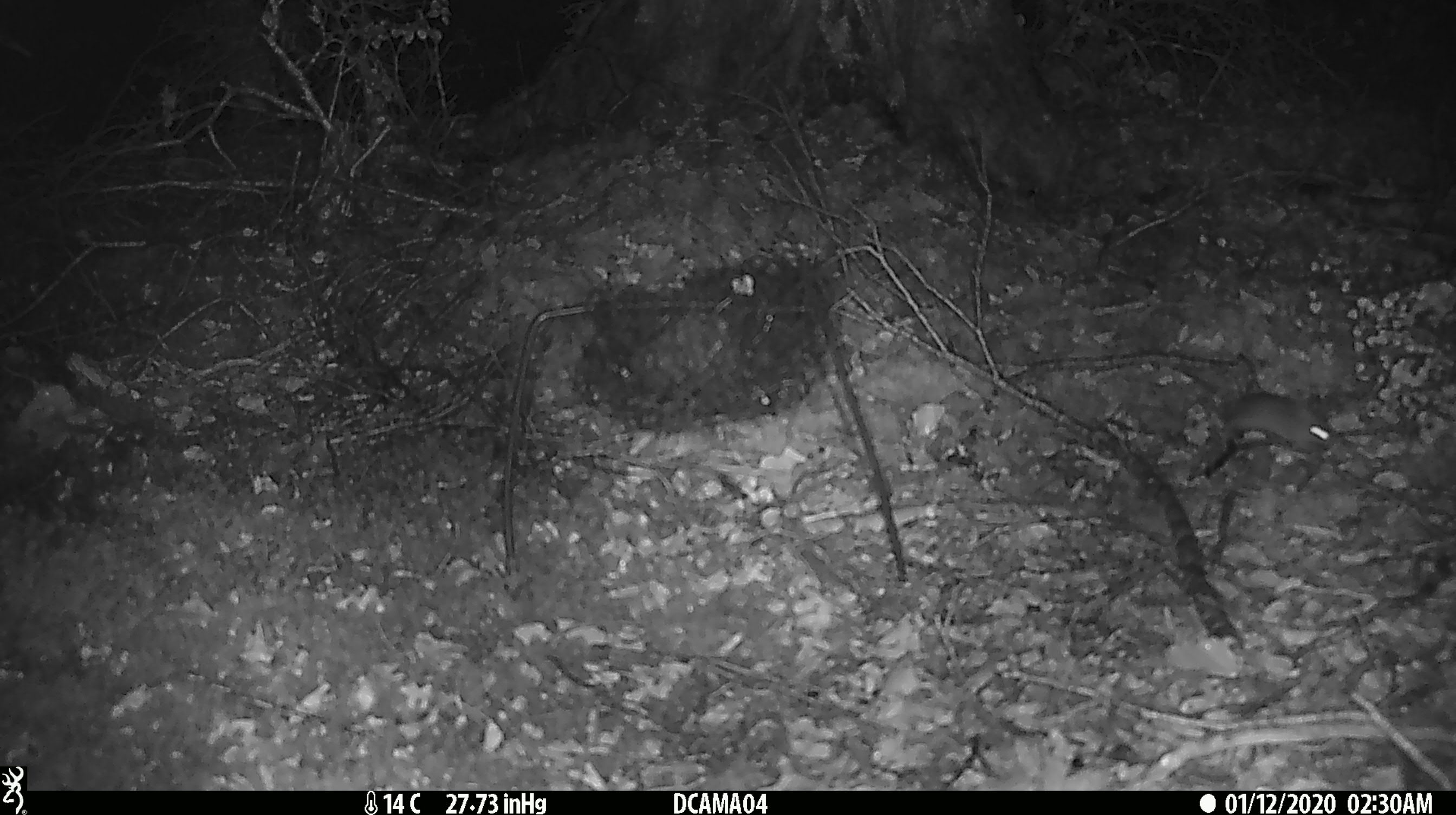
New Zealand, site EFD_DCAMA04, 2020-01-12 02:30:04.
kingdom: Animalia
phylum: Chordata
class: Mammalia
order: Rodentia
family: Muridae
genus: Mus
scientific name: Mus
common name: mouse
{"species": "mouse (Mus)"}